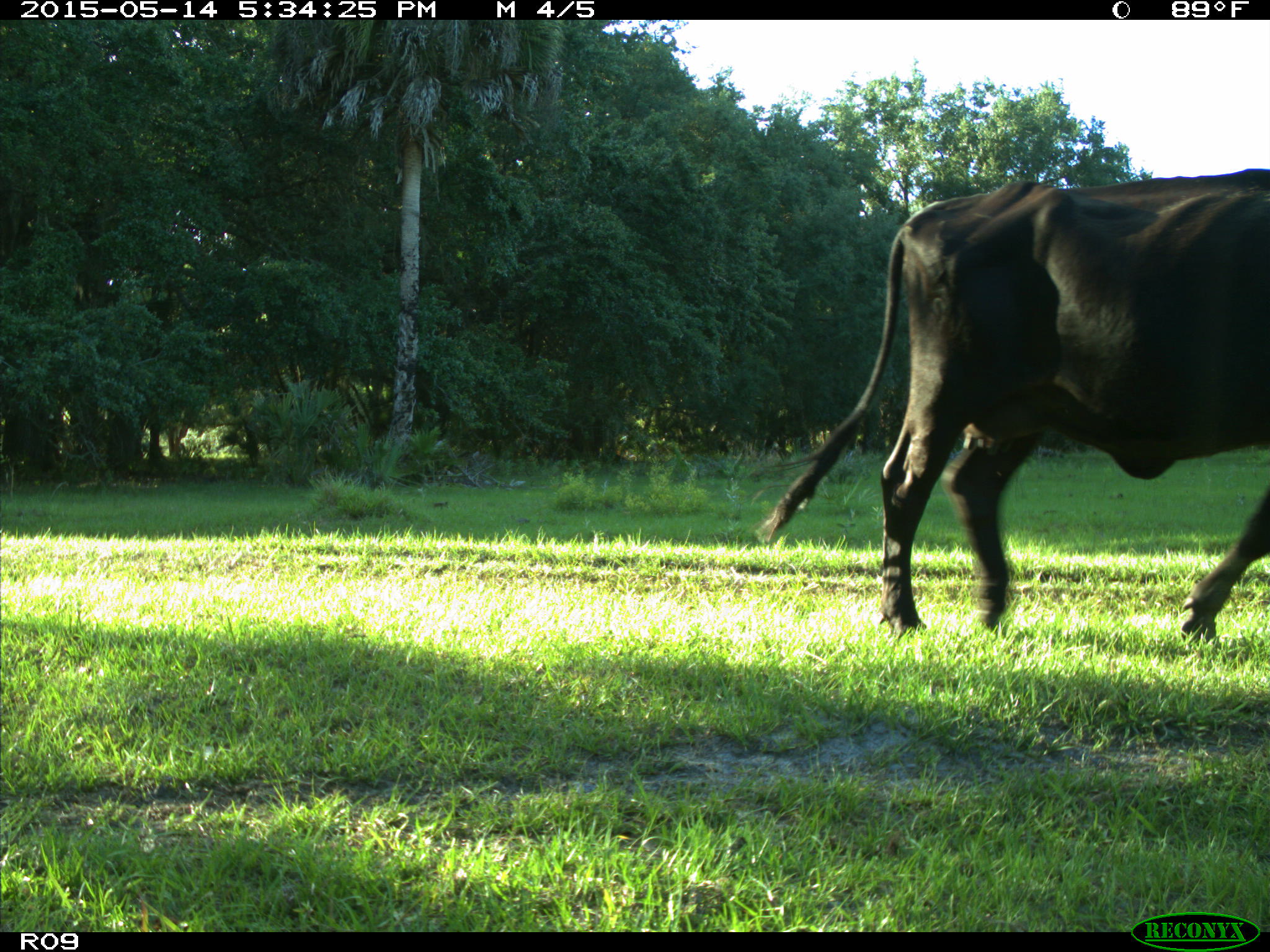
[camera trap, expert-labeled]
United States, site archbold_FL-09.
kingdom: Animalia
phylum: Chordata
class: Mammalia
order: Artiodactyla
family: Bovidae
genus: Bos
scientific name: Bos taurus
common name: domestic cow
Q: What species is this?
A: Bos taurus (domestic cow).